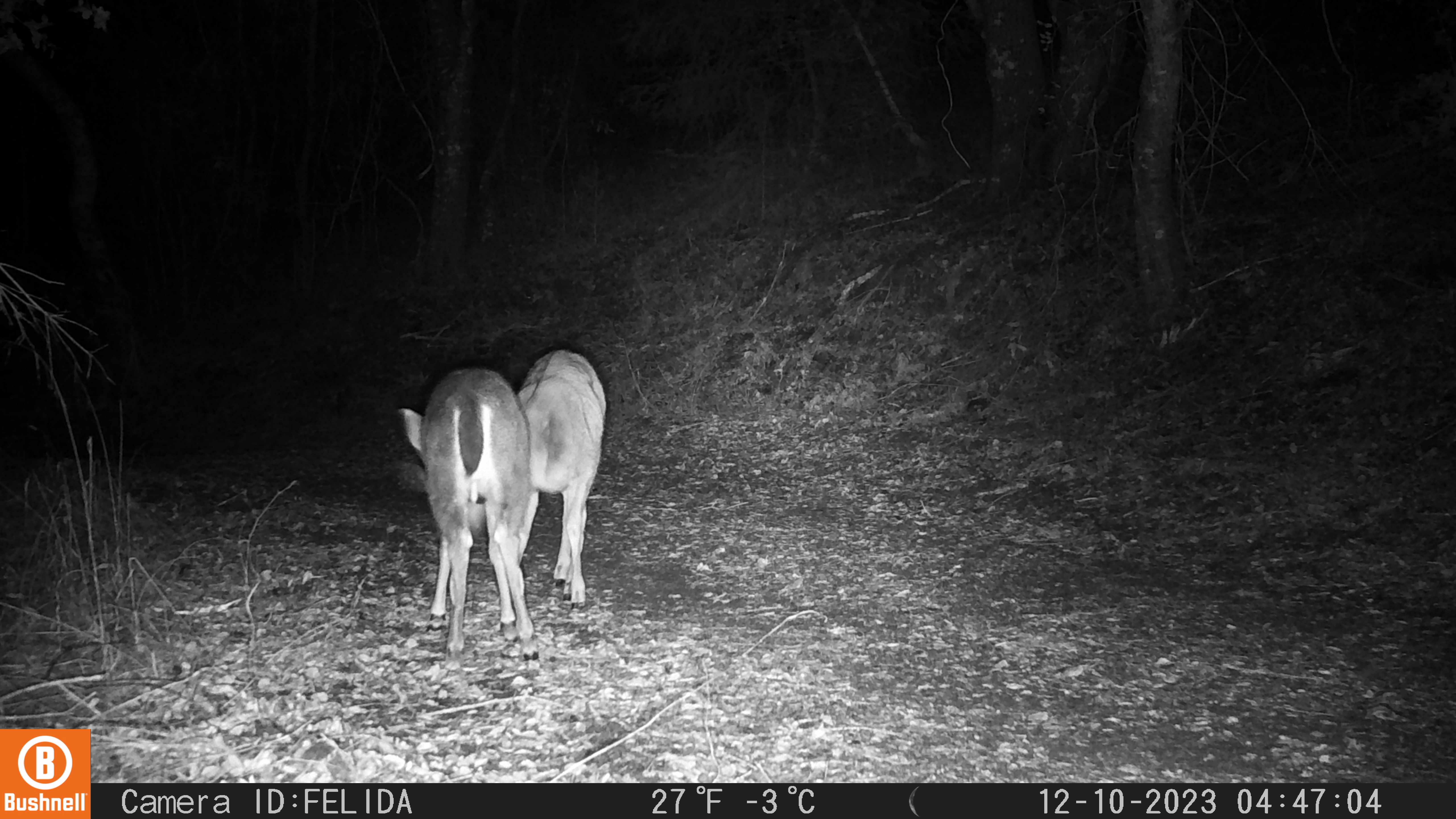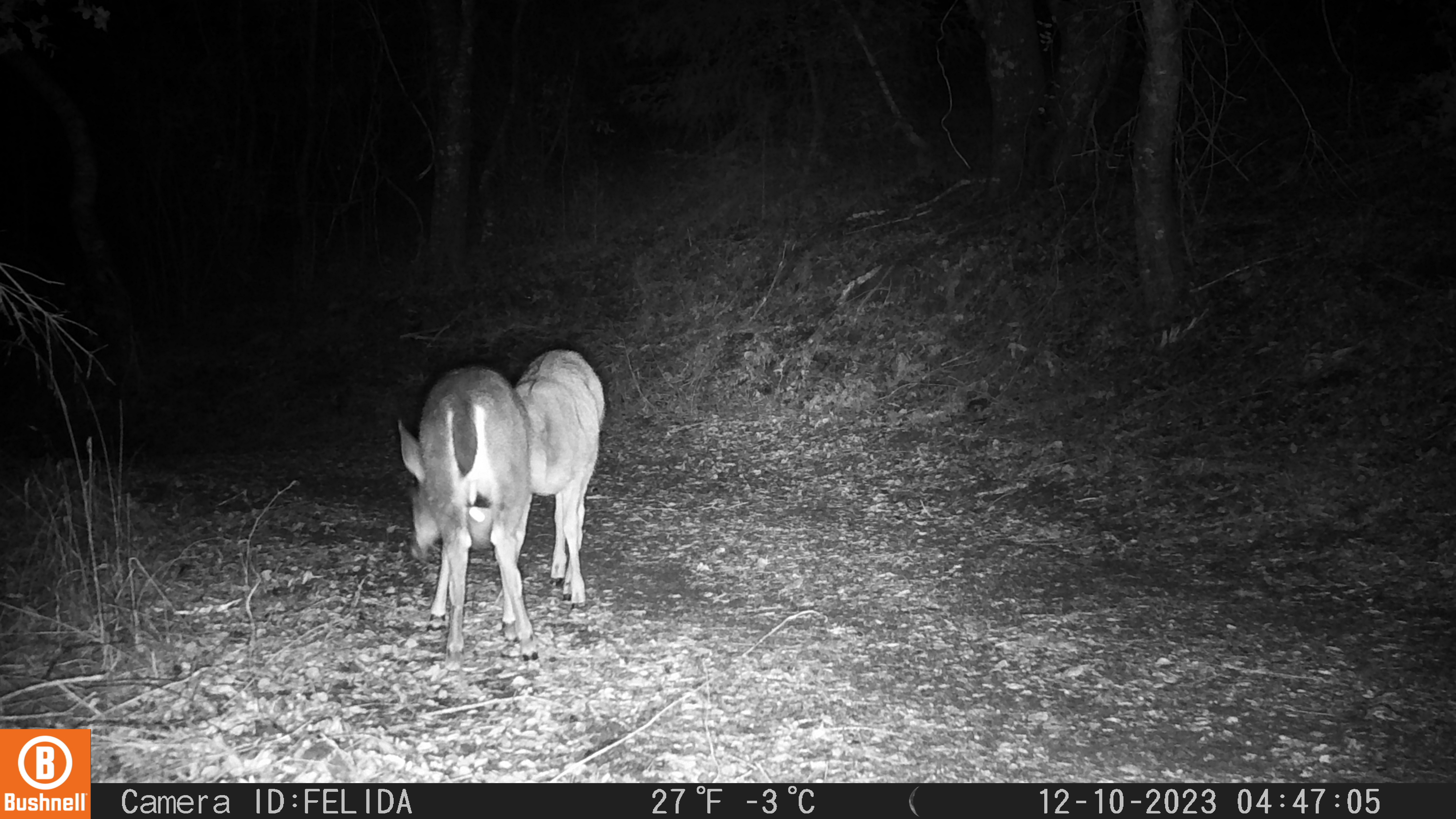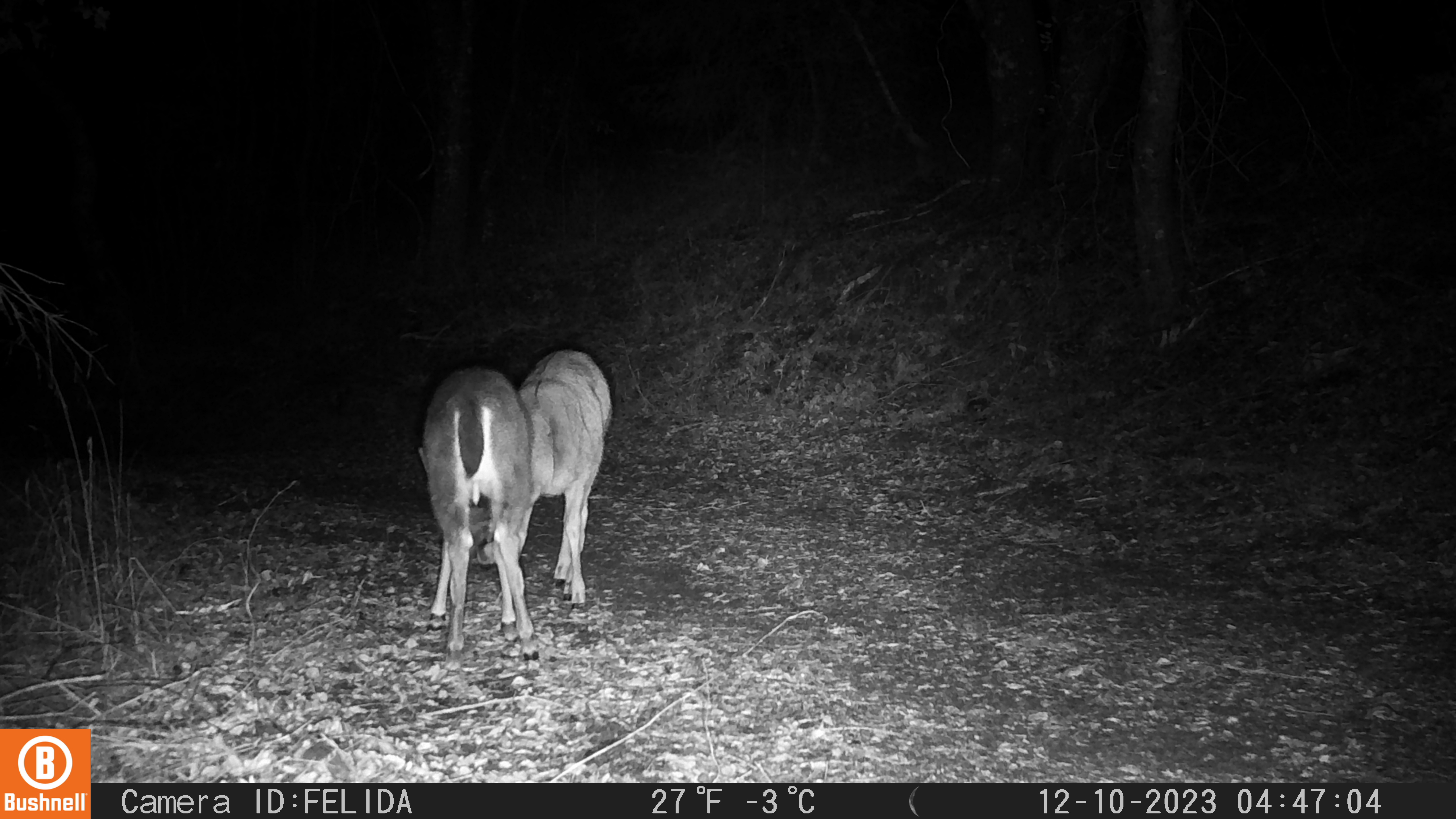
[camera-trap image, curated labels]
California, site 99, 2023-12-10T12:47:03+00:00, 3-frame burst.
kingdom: Animalia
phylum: Chordata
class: Mammalia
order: Artiodactyla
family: Cervidae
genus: Odocoileus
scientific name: Odocoileus hemionus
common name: mule deer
Mule deer (Odocoileus hemionus).